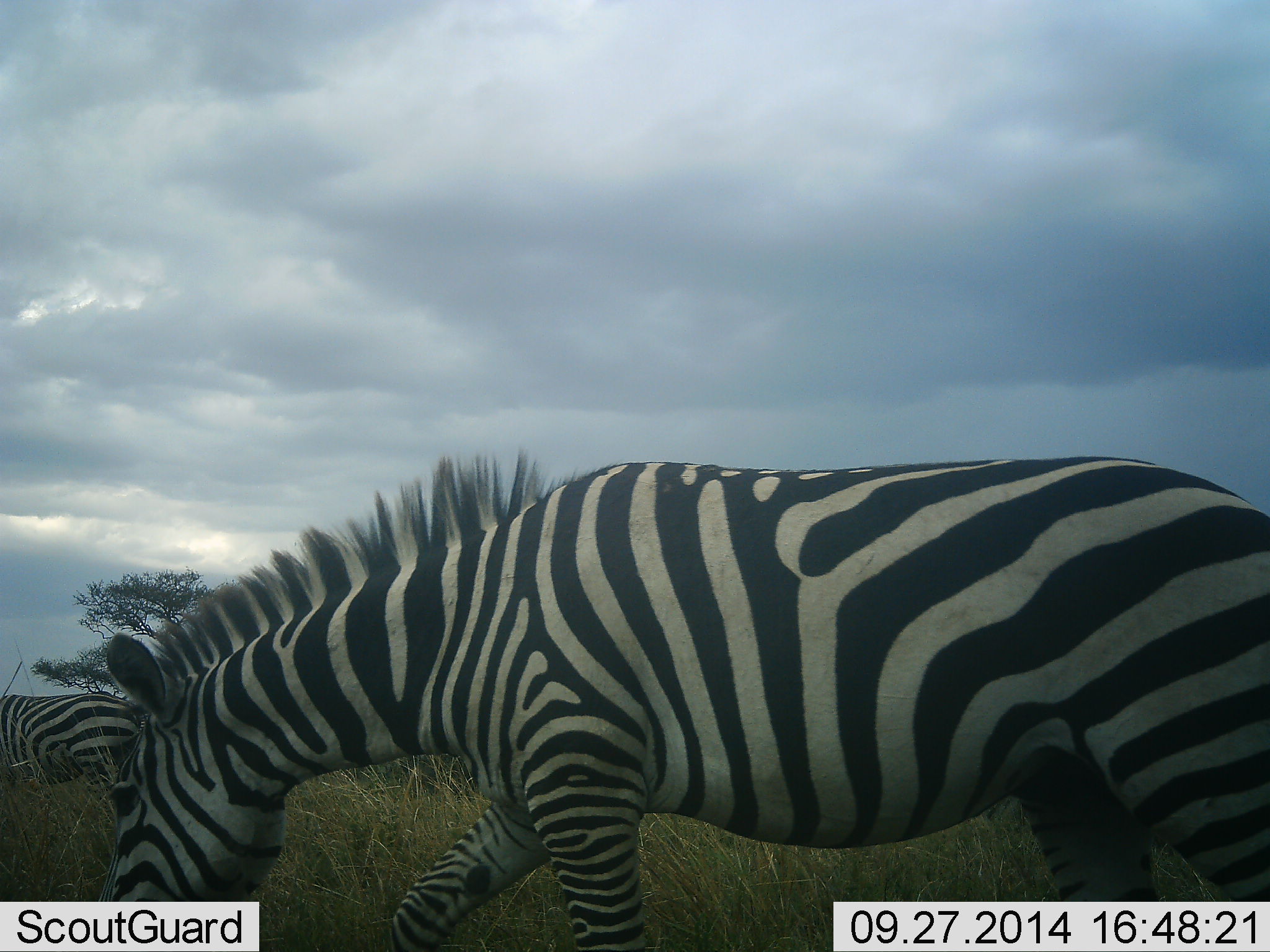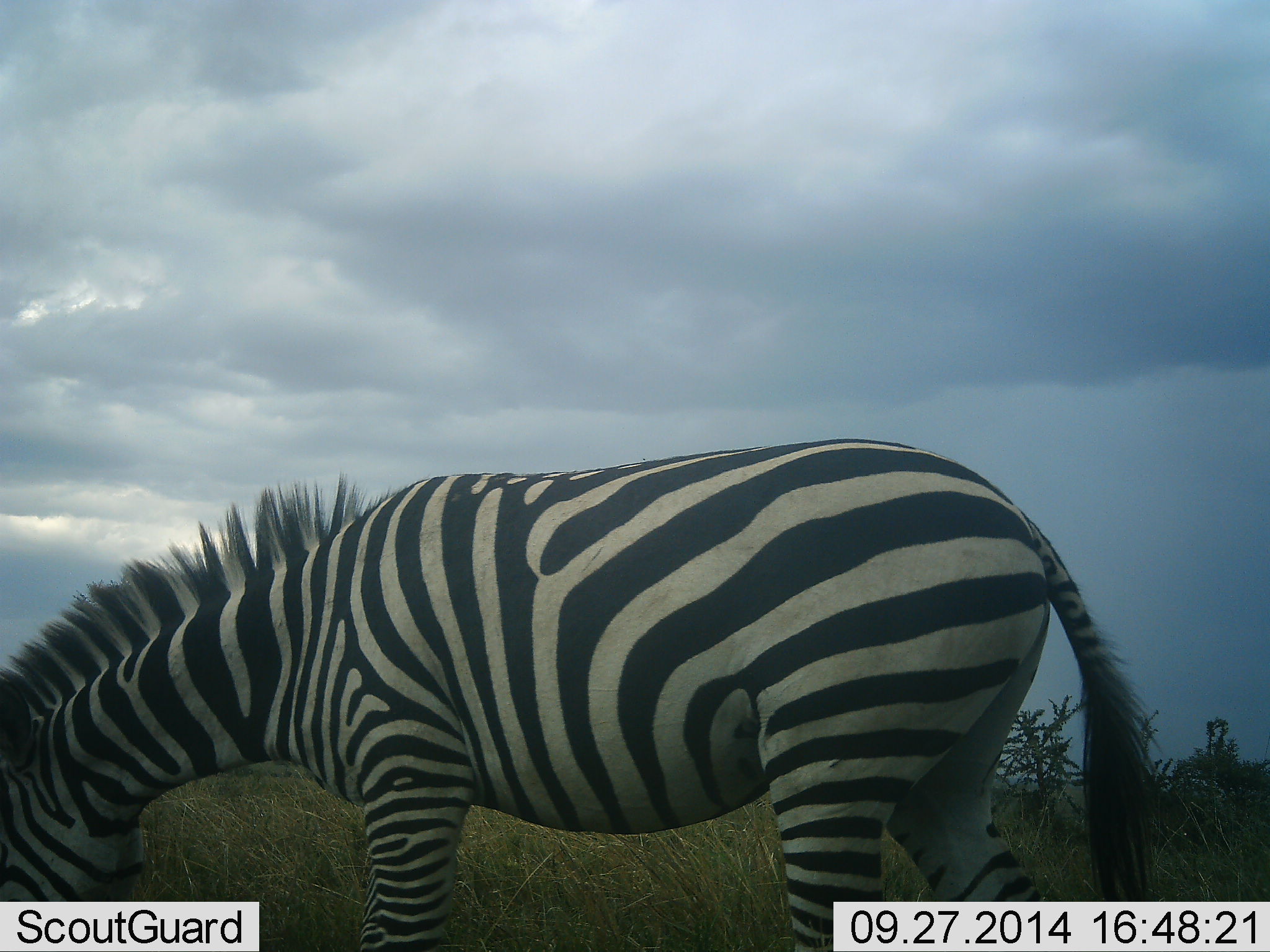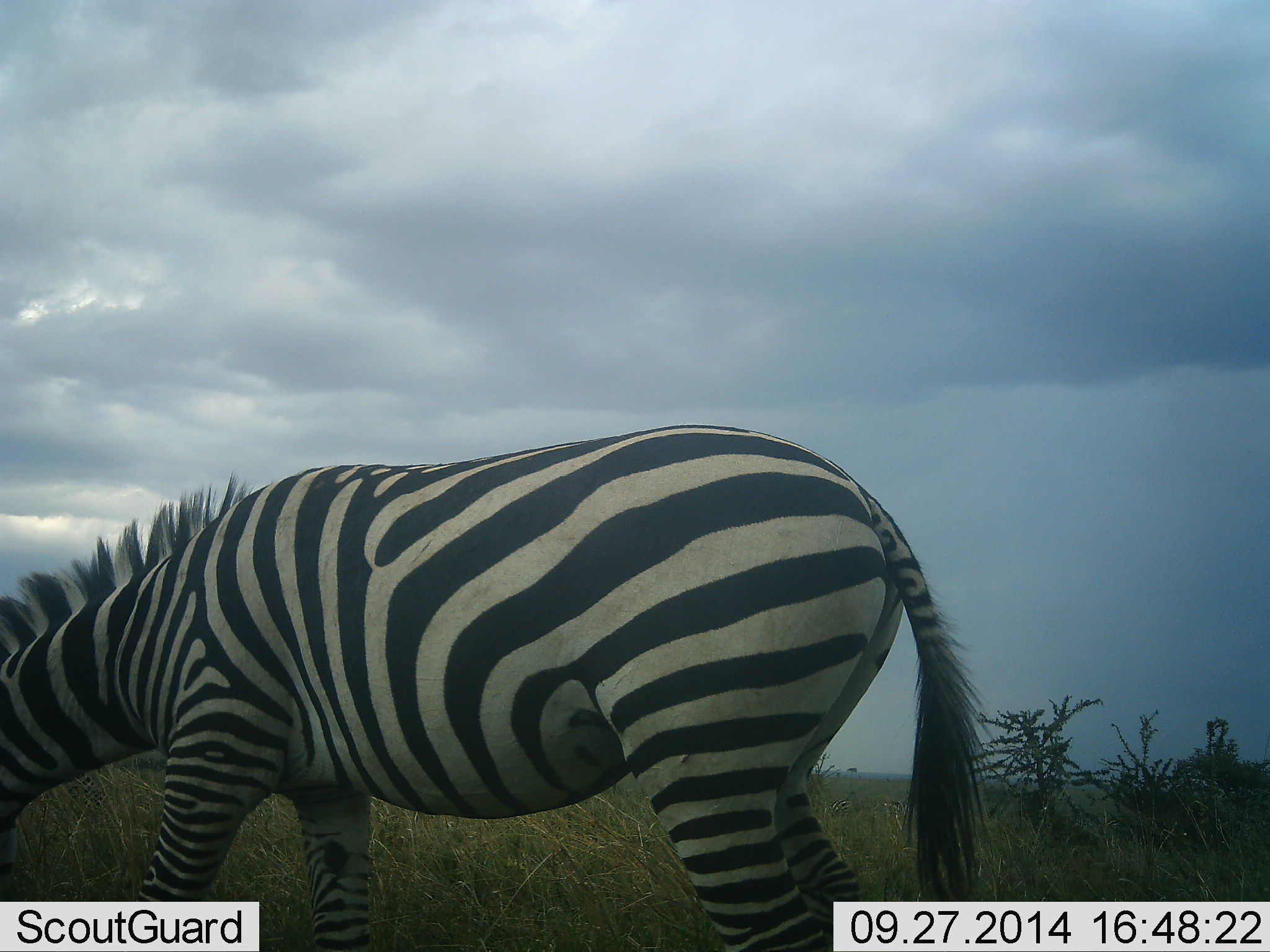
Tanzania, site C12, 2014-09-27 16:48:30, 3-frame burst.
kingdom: Animalia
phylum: Chordata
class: Mammalia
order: Perissodactyla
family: Equidae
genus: Equus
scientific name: Equus quagga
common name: plains zebra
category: zebra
Zebra (plains zebra) (Equus quagga), count 1. Behavior (volunteer vote fractions): standing 10%, resting 0%, moving 30%, interacting 0%. Young present (vote fraction): 0%. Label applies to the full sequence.